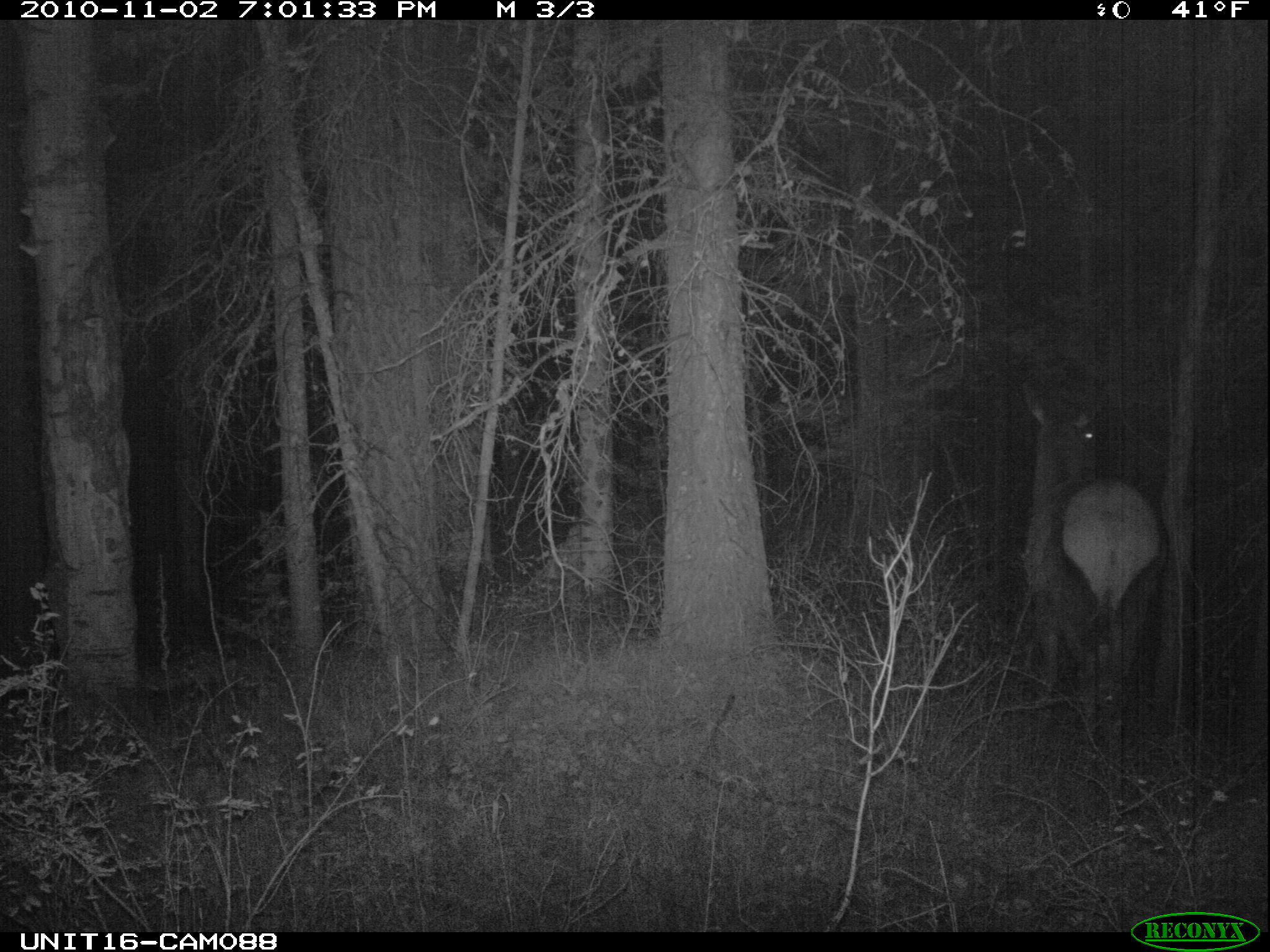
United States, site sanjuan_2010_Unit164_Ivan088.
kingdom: Animalia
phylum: Chordata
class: Mammalia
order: Artiodactyla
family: Cervidae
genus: Cervus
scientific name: Cervus elaphus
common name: red deer